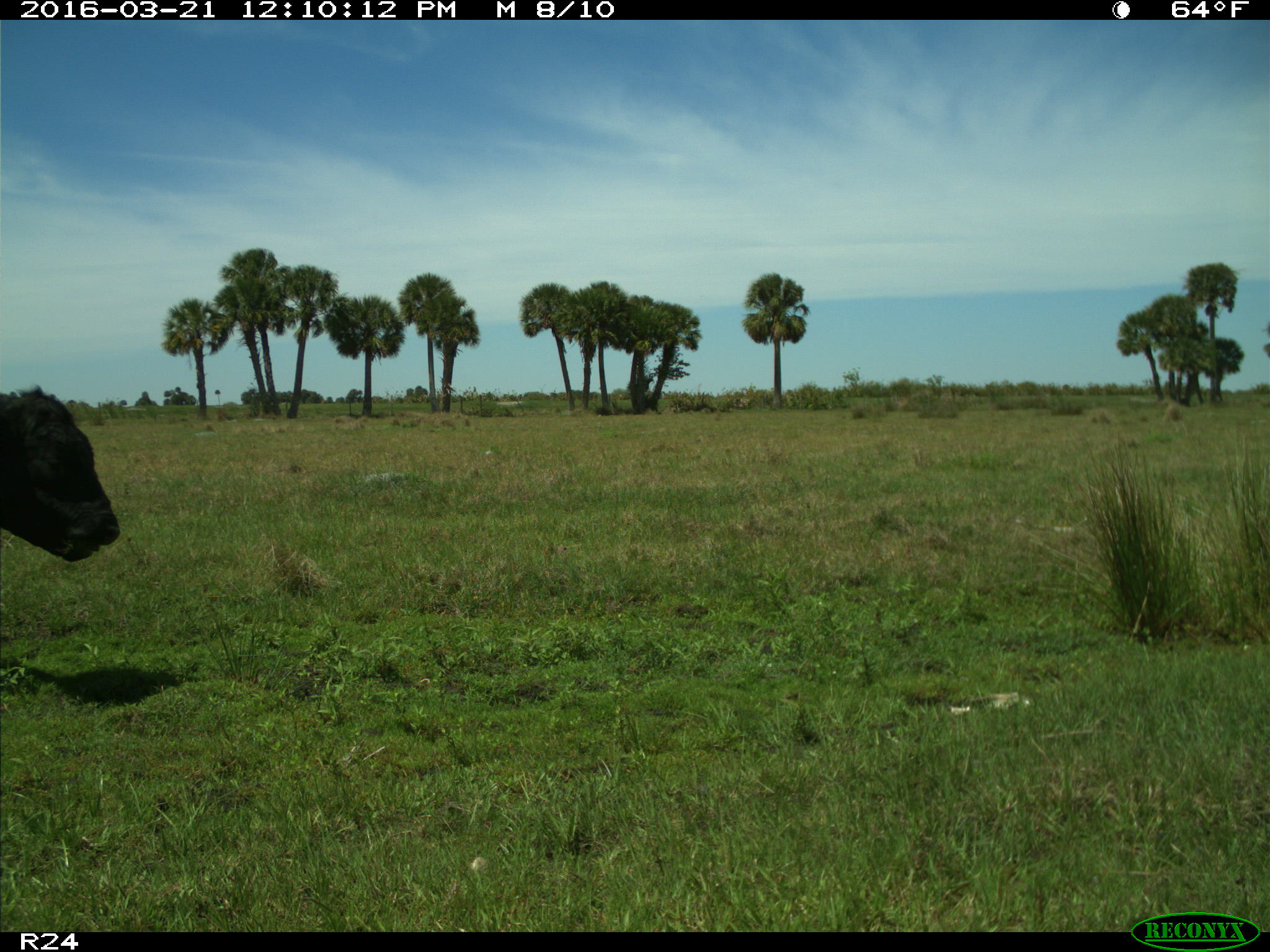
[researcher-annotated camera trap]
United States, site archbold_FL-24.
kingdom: Animalia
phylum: Chordata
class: Mammalia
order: Artiodactyla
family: Bovidae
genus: Bos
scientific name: Bos taurus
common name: domestic cow